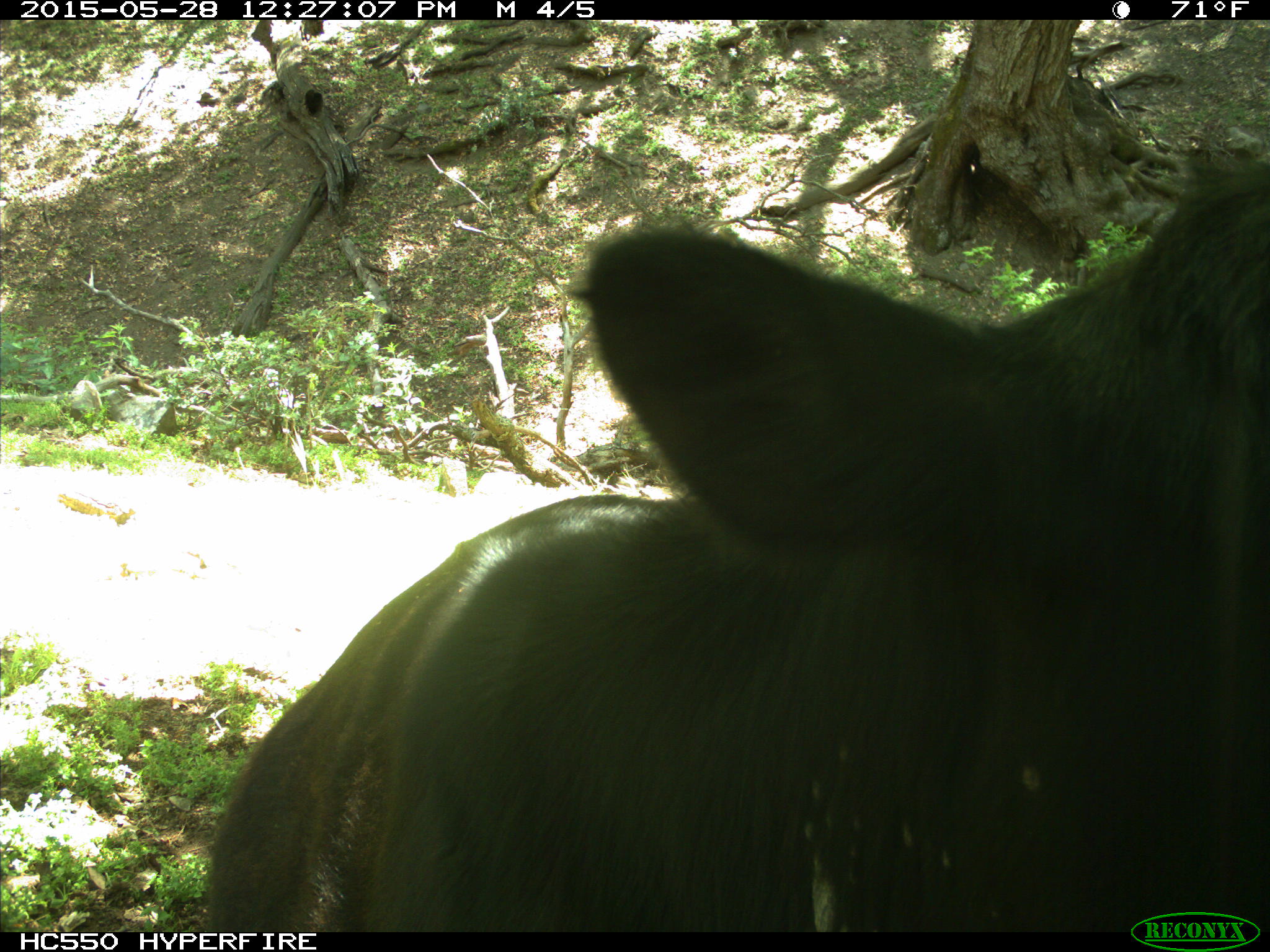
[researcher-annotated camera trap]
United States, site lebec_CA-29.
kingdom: Animalia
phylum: Chordata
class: Mammalia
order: Artiodactyla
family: Bovidae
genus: Bos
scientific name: Bos taurus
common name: domestic cow